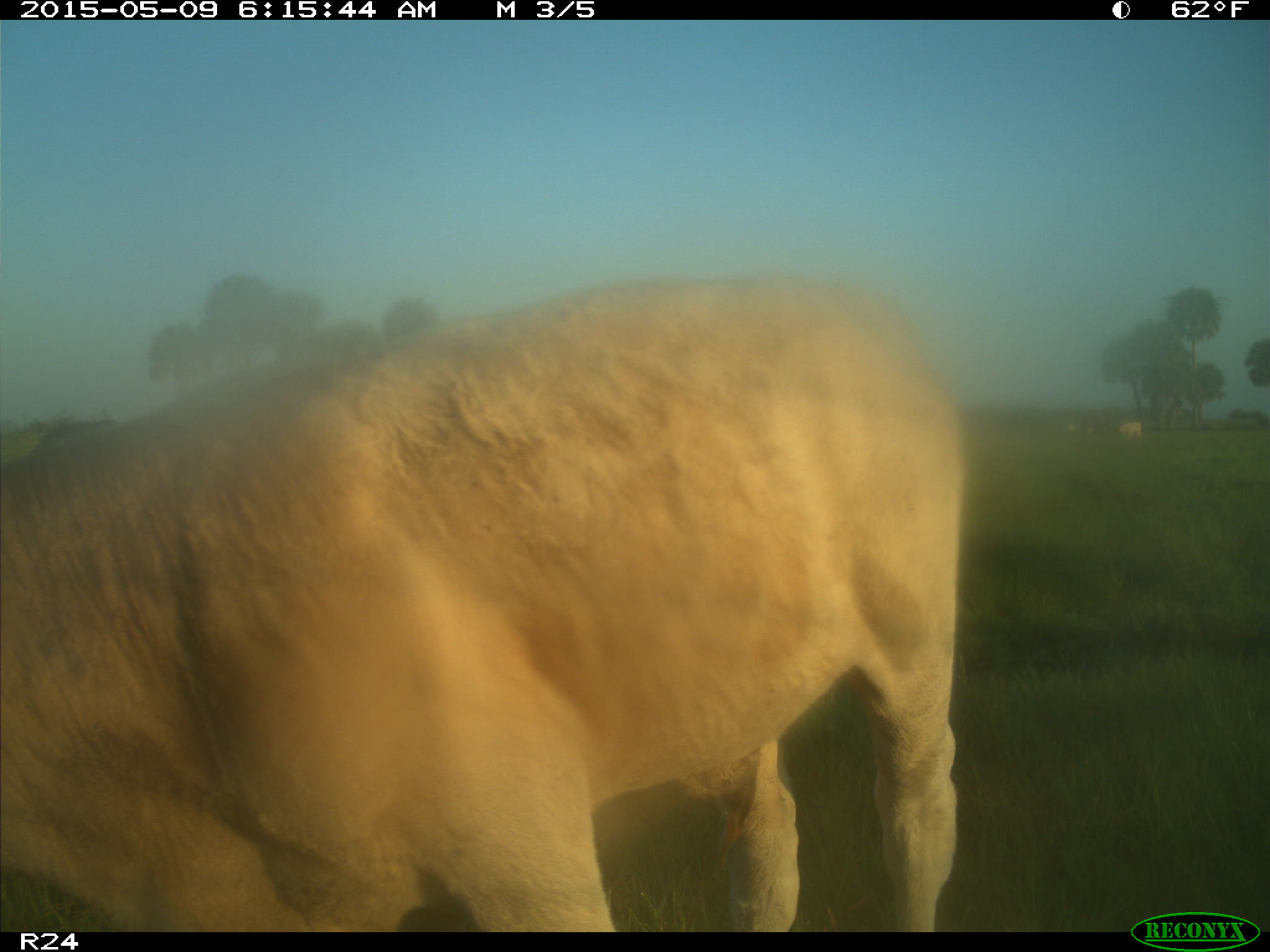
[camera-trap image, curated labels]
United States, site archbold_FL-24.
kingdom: Animalia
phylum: Chordata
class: Mammalia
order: Artiodactyla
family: Bovidae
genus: Bos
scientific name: Bos taurus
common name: domestic cow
Bos taurus (domestic cow).